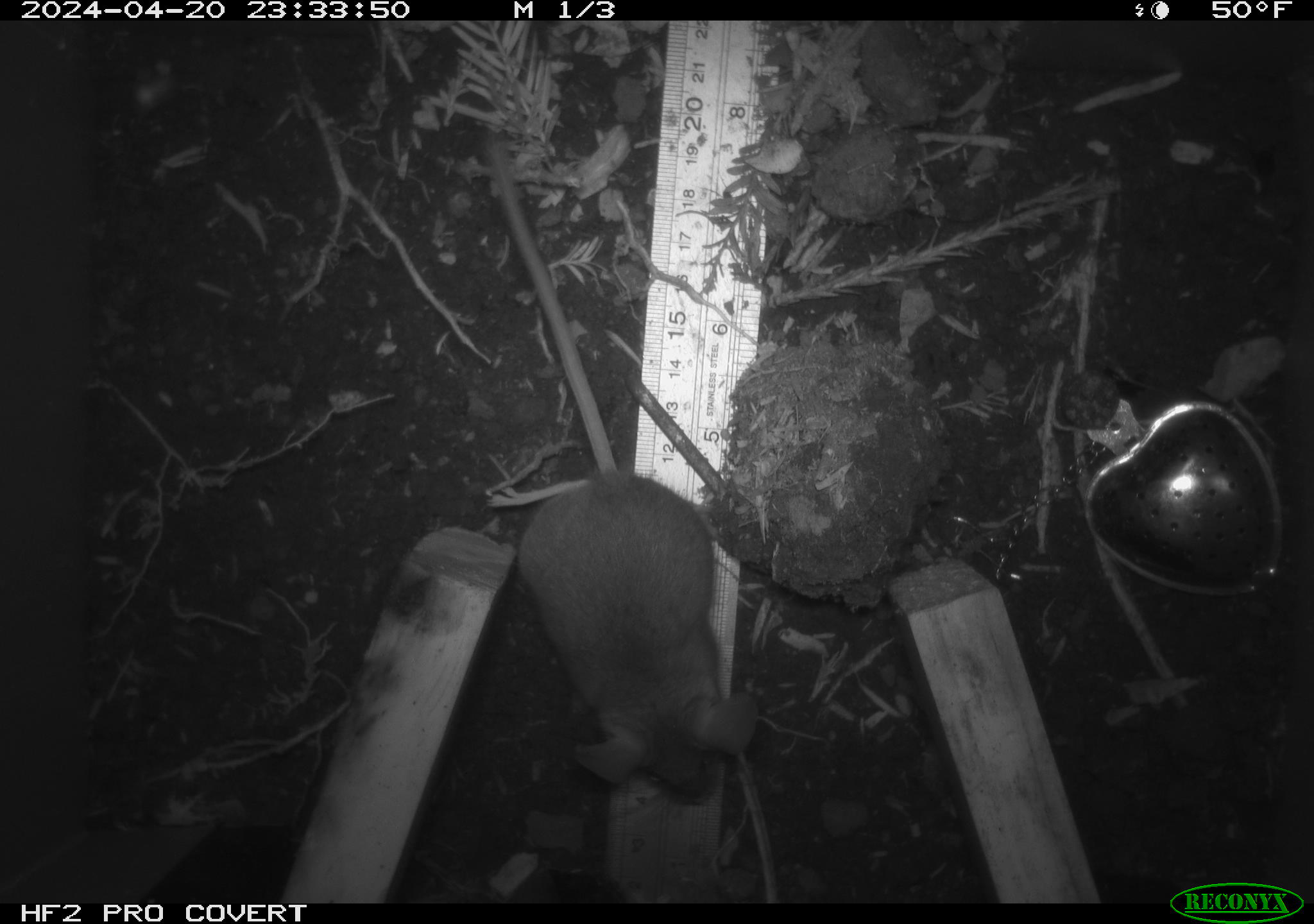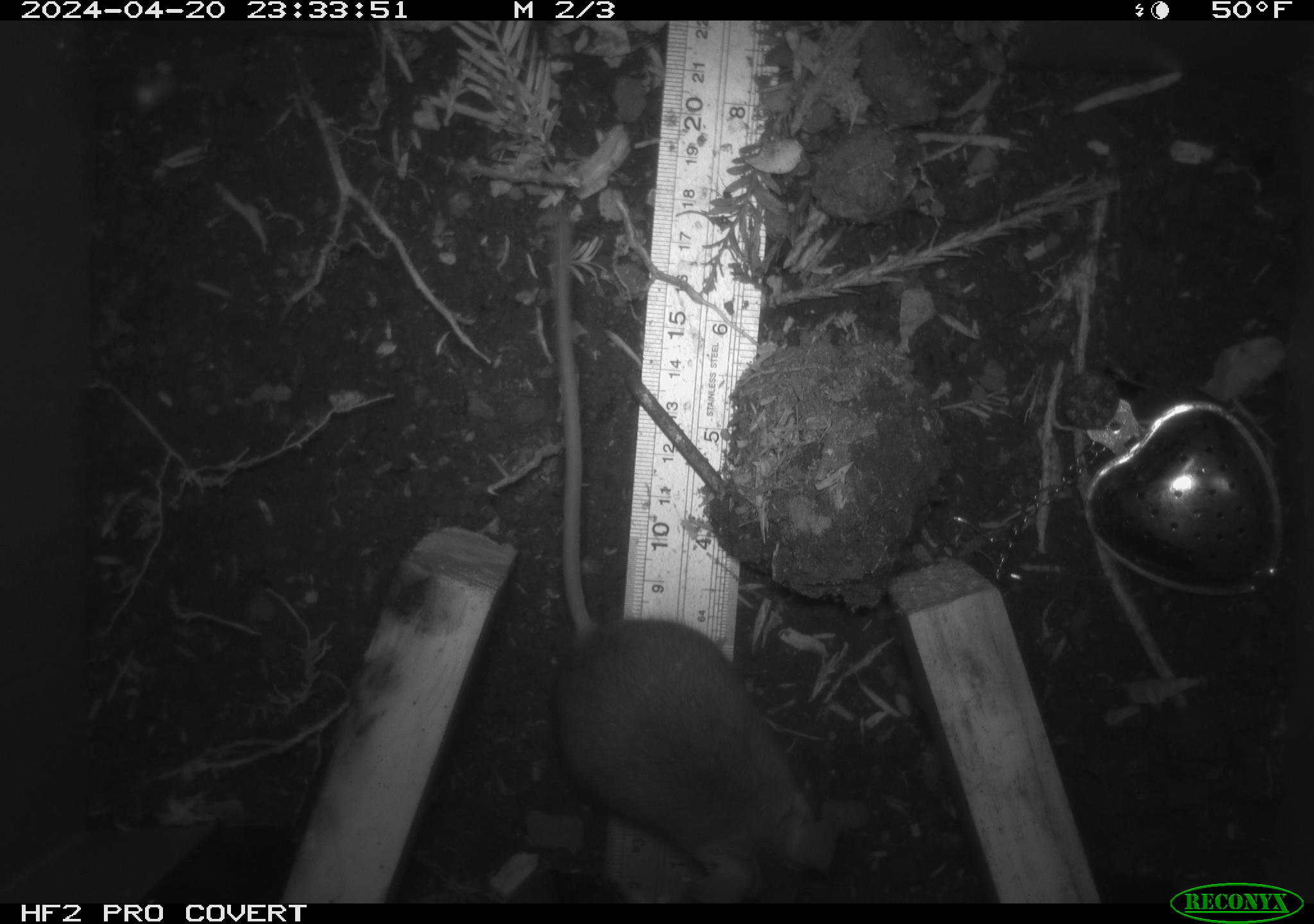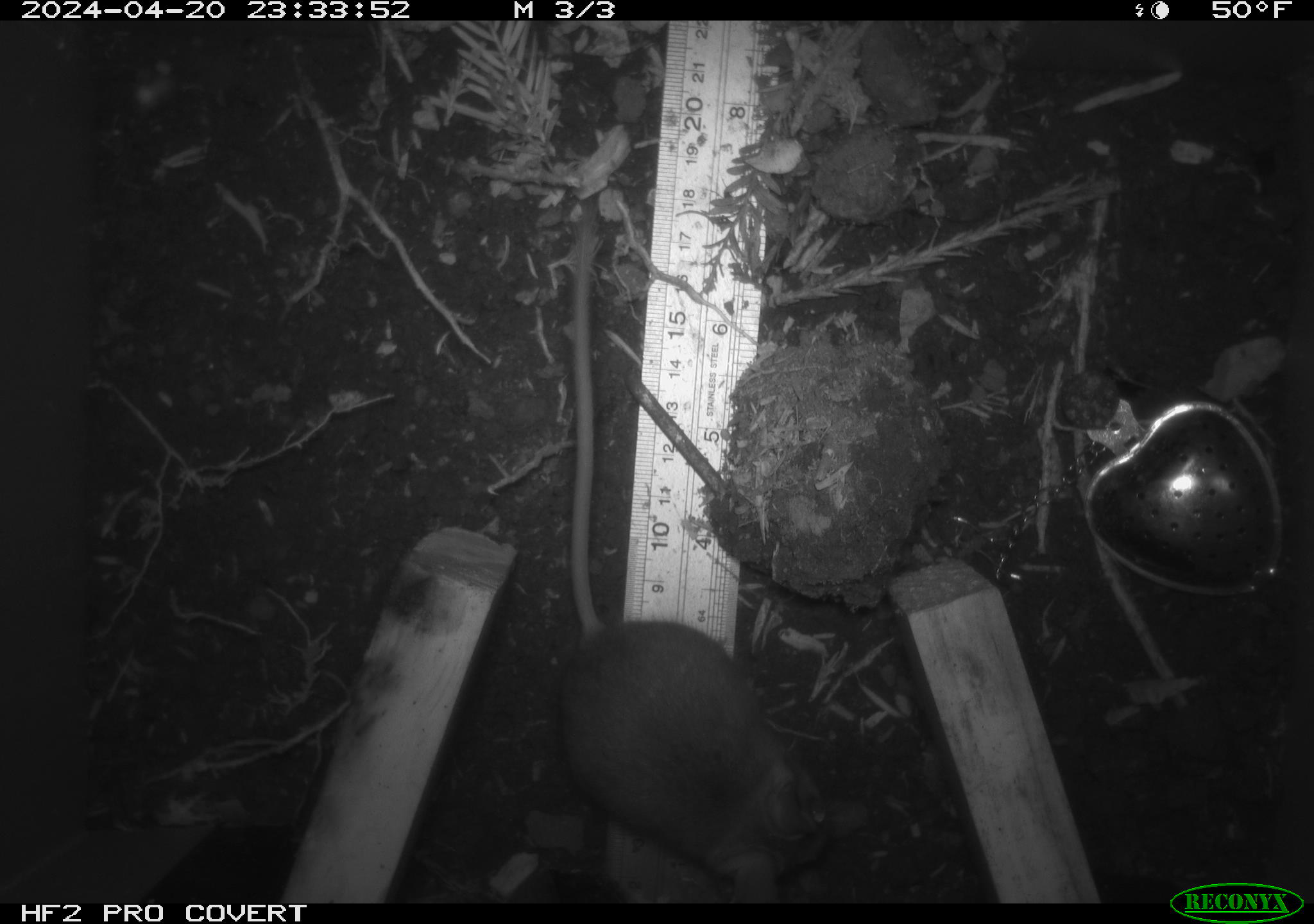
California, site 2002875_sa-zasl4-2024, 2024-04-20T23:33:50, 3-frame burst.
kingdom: Animalia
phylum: Chordata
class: Mammalia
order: Rodentia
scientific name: Rodentia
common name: mouse species